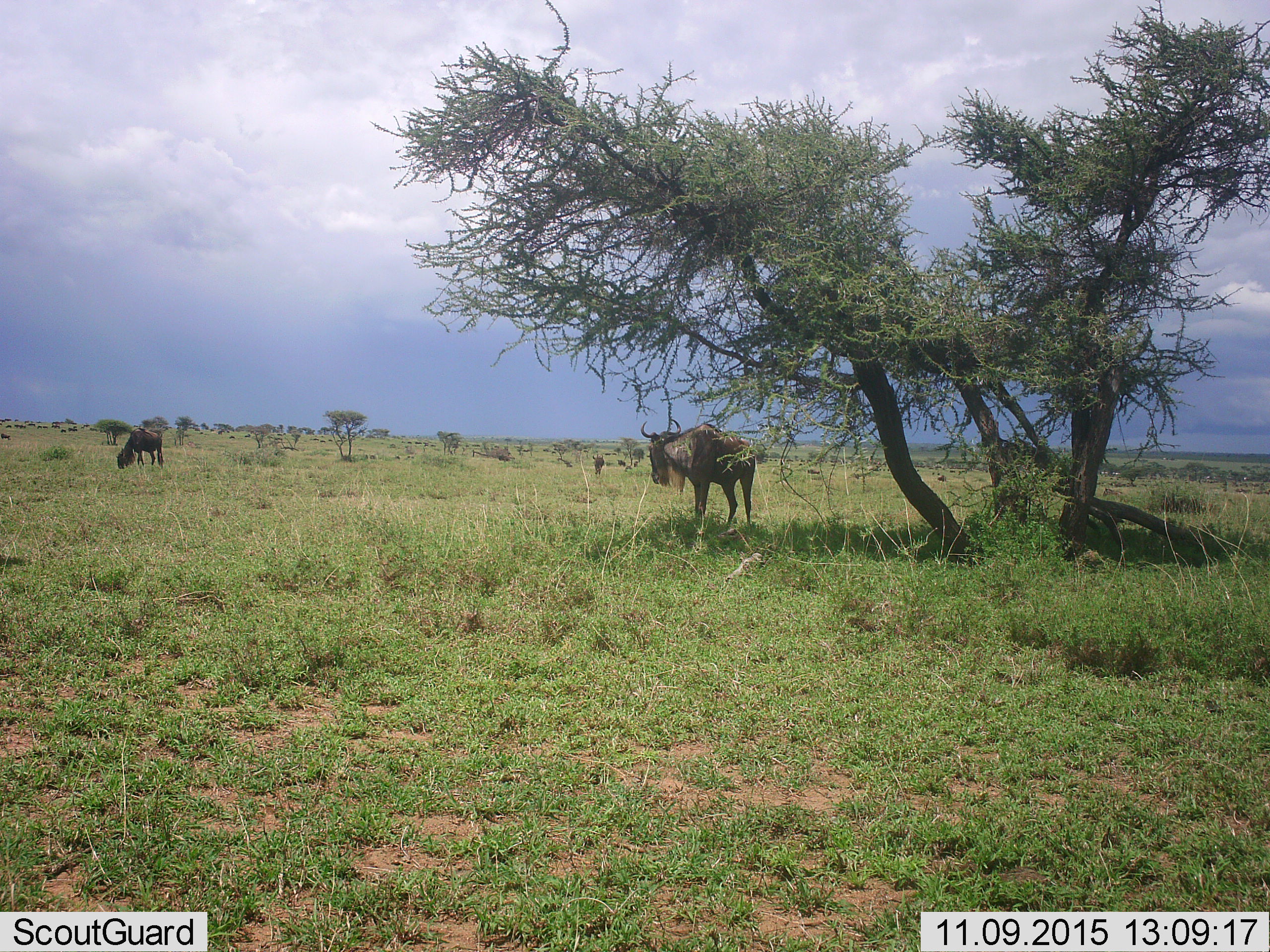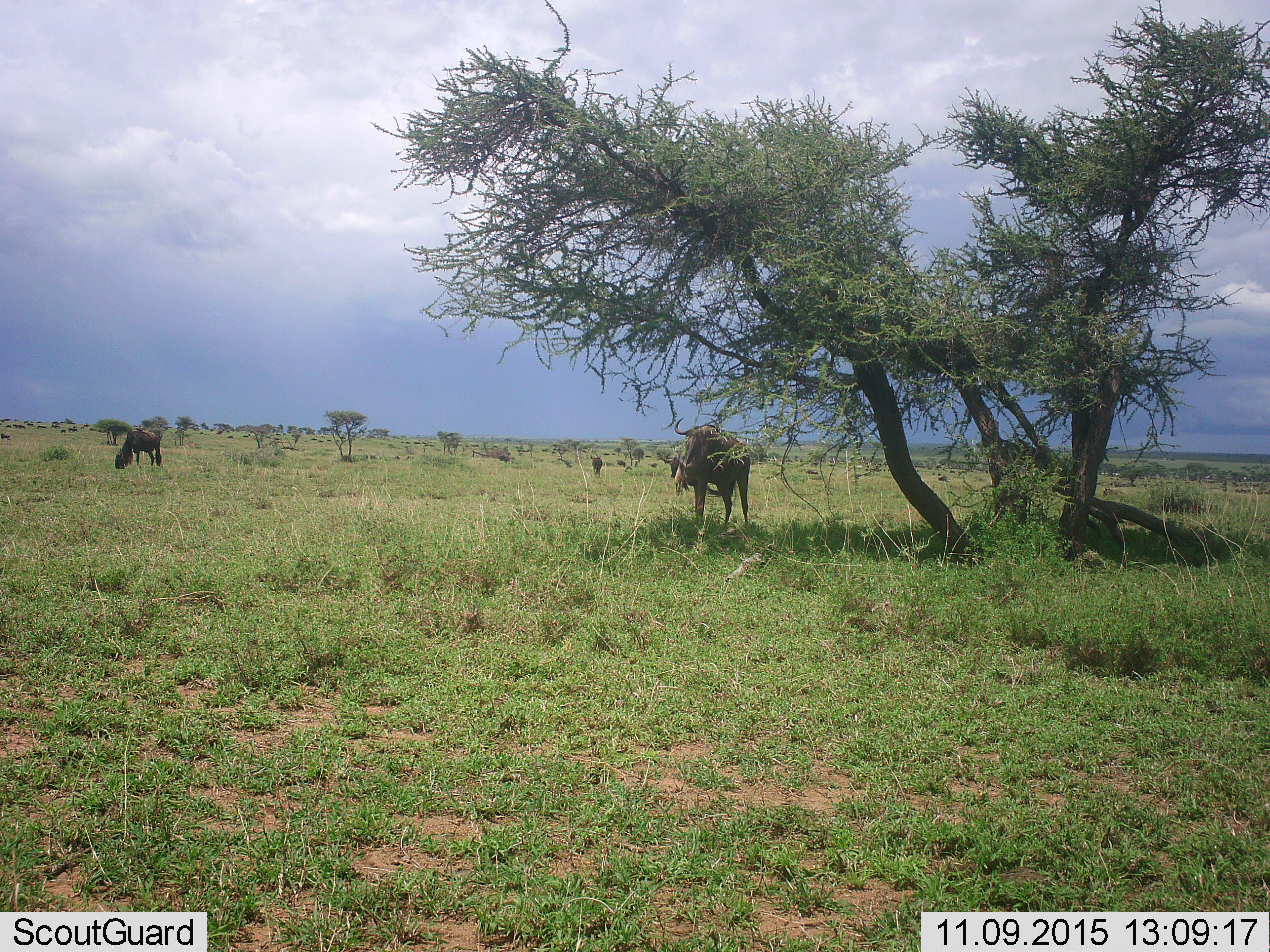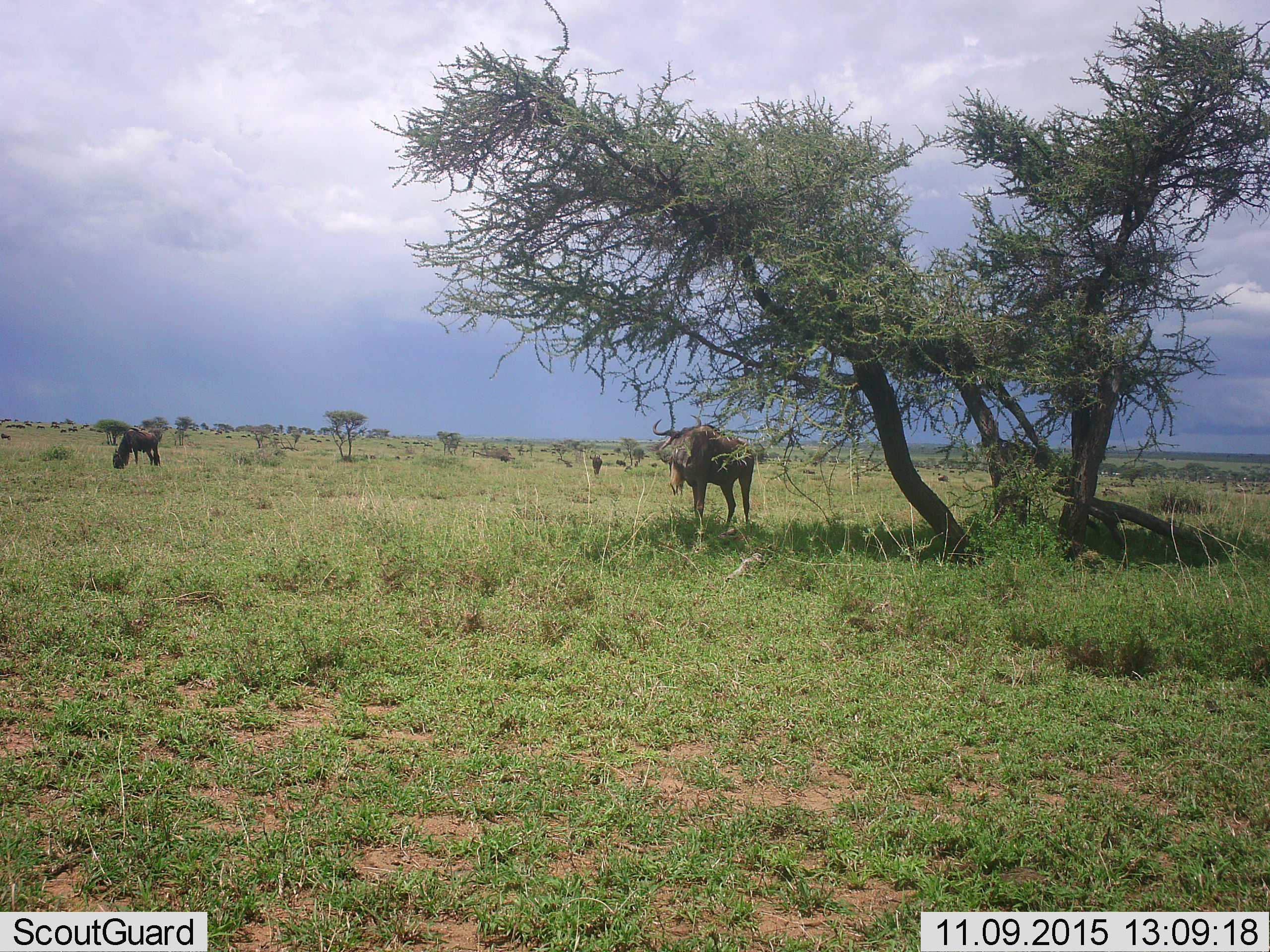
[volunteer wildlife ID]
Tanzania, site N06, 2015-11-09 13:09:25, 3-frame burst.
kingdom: Animalia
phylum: Chordata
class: Mammalia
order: Artiodactyla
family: Bovidae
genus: Connochaetes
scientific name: Connochaetes taurinus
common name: blue wildebeest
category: wildebeest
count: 3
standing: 89%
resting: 0%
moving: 0%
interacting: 0%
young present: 0%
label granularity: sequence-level